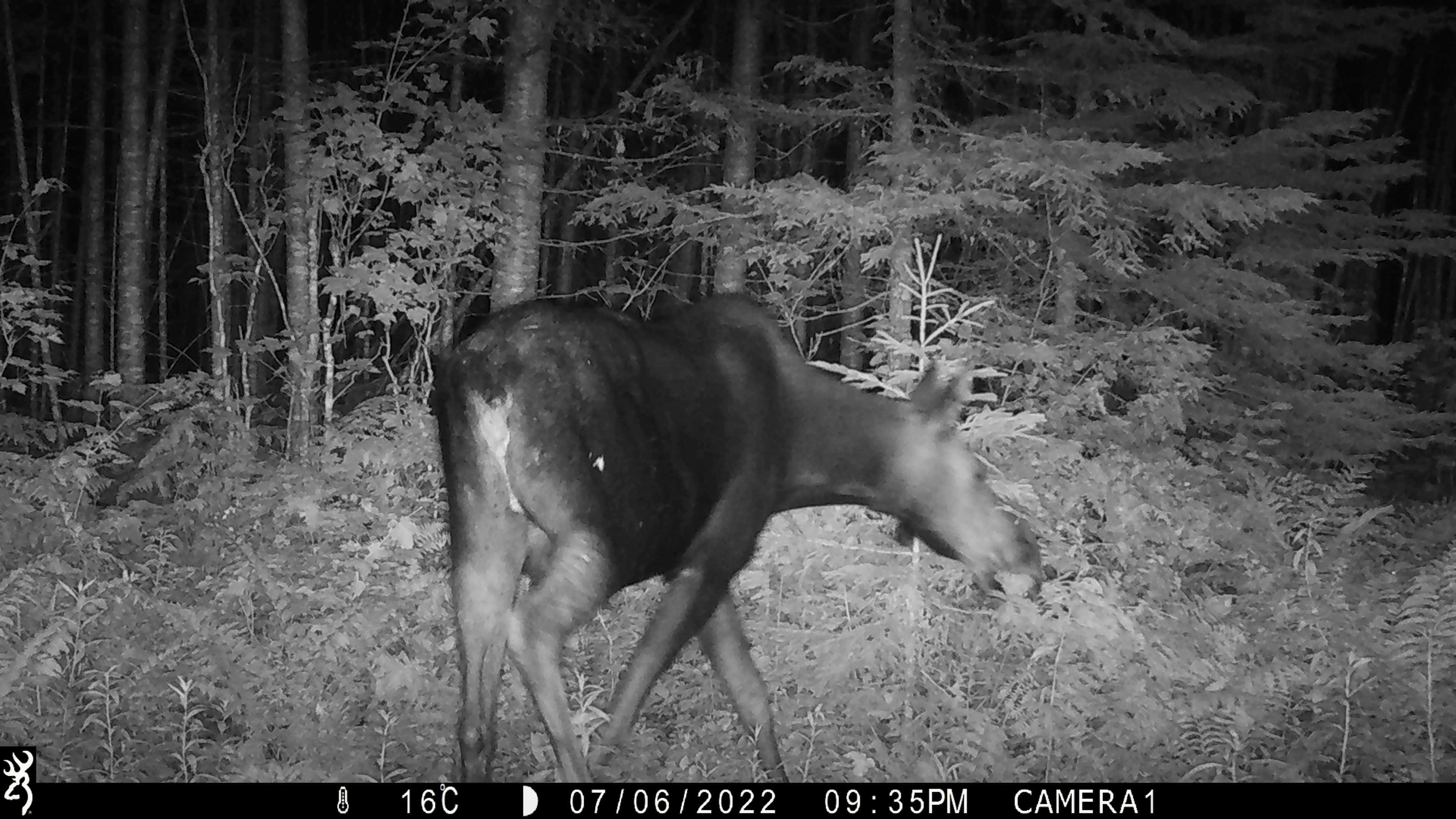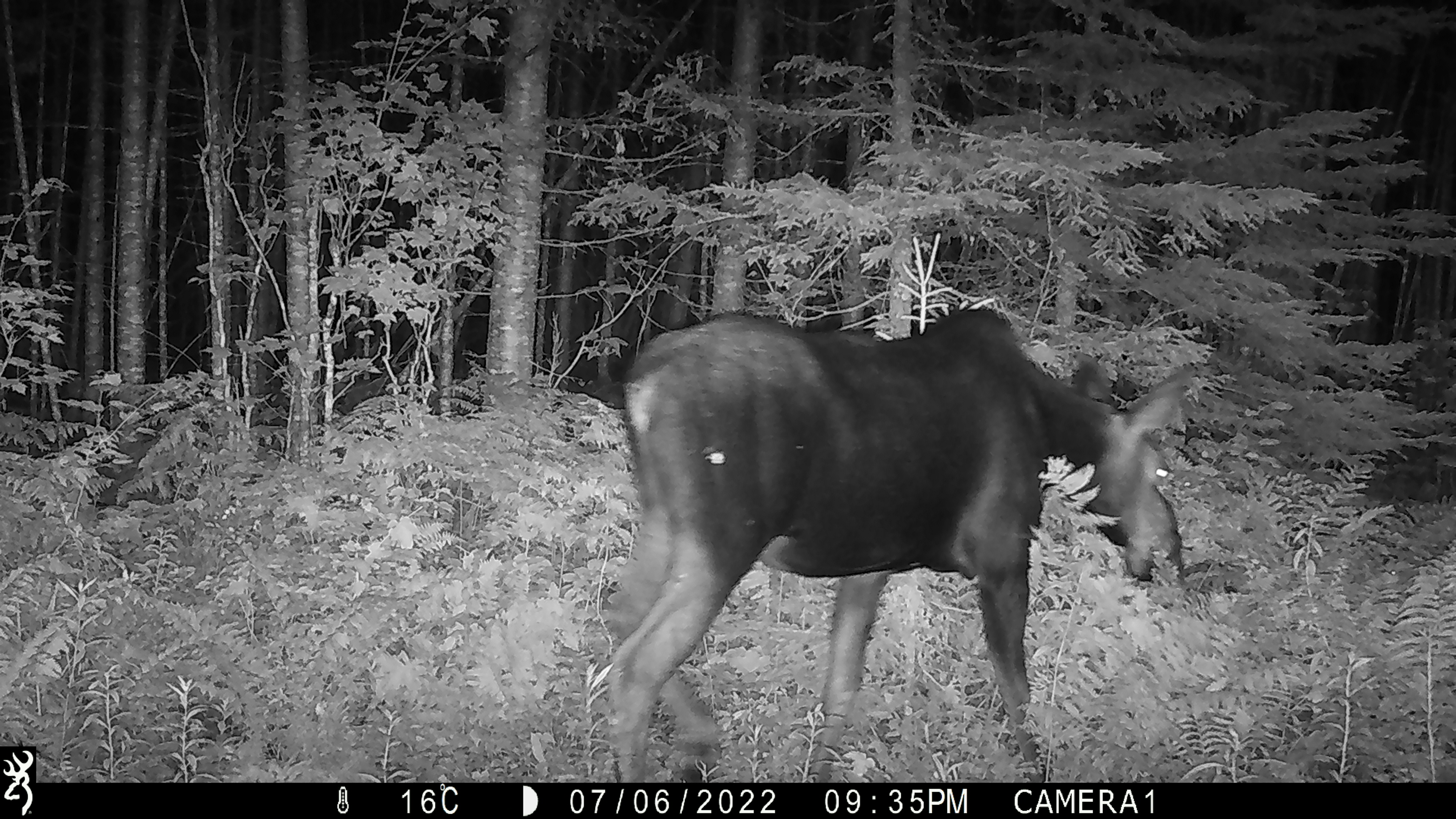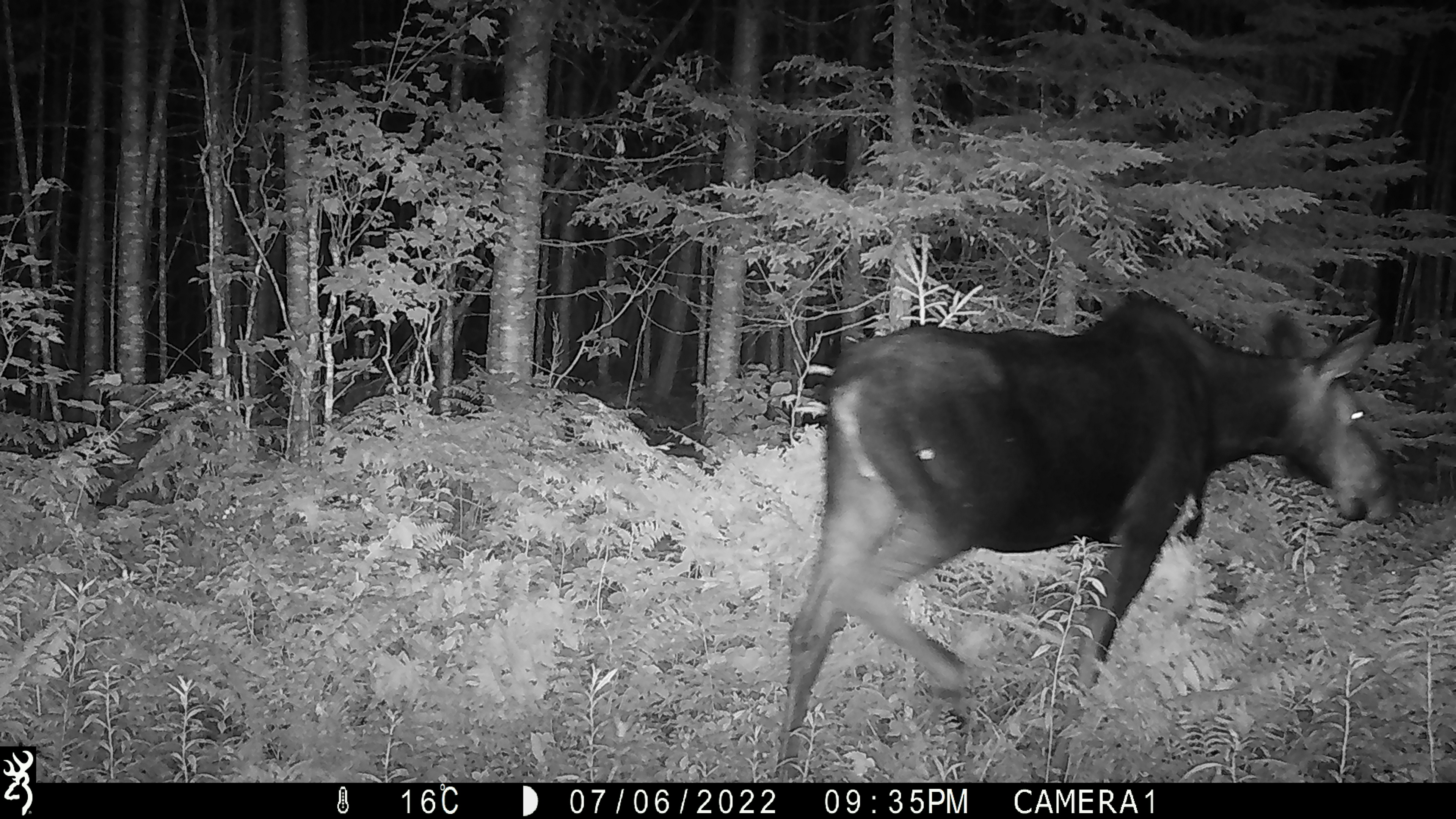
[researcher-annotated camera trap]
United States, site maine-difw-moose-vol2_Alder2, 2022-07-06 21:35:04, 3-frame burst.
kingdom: Animalia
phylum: Chordata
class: Mammalia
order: Artiodactyla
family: Cervidae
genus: Alces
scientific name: Alces alces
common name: moose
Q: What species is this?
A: Moose (Alces alces).